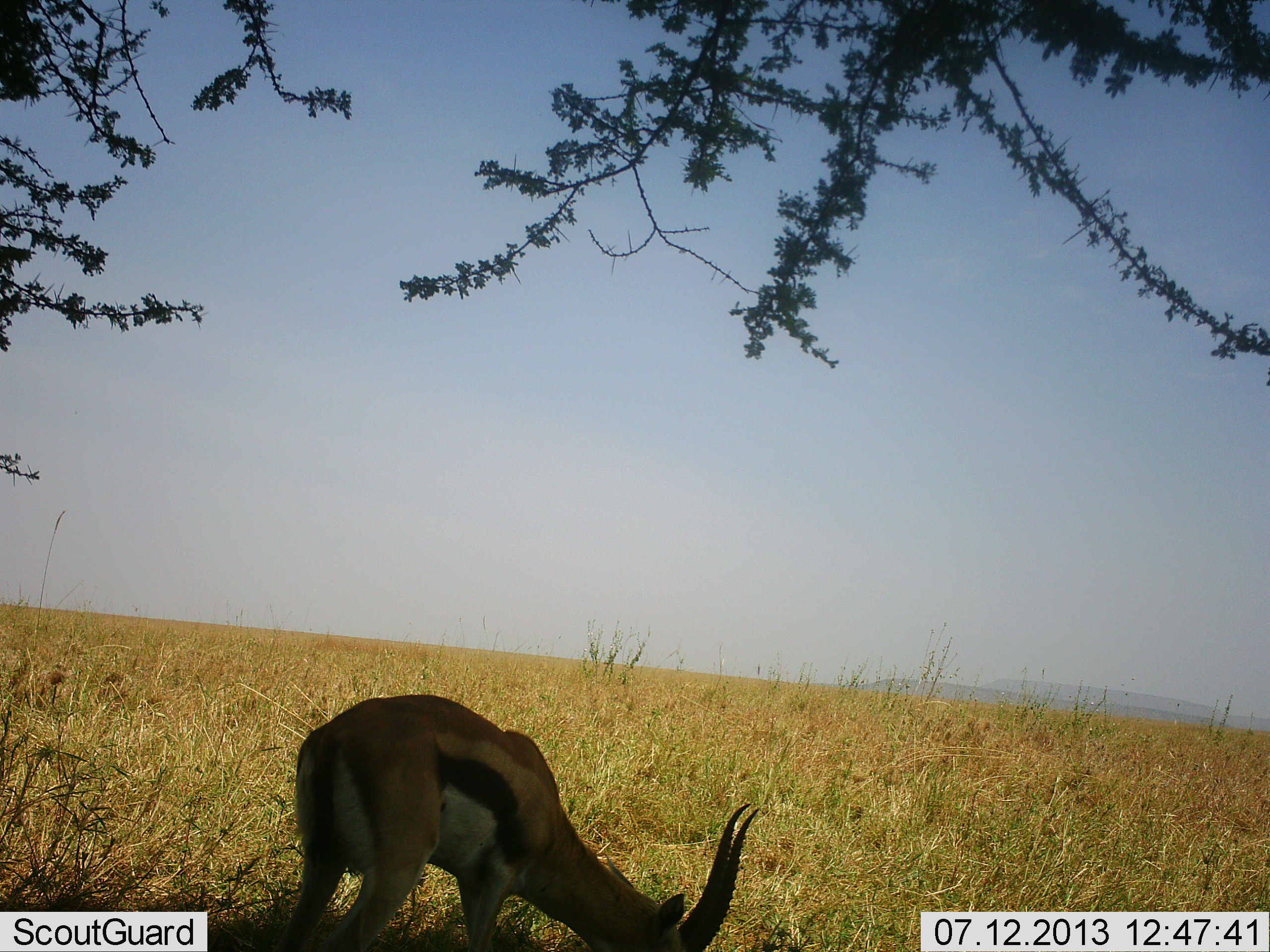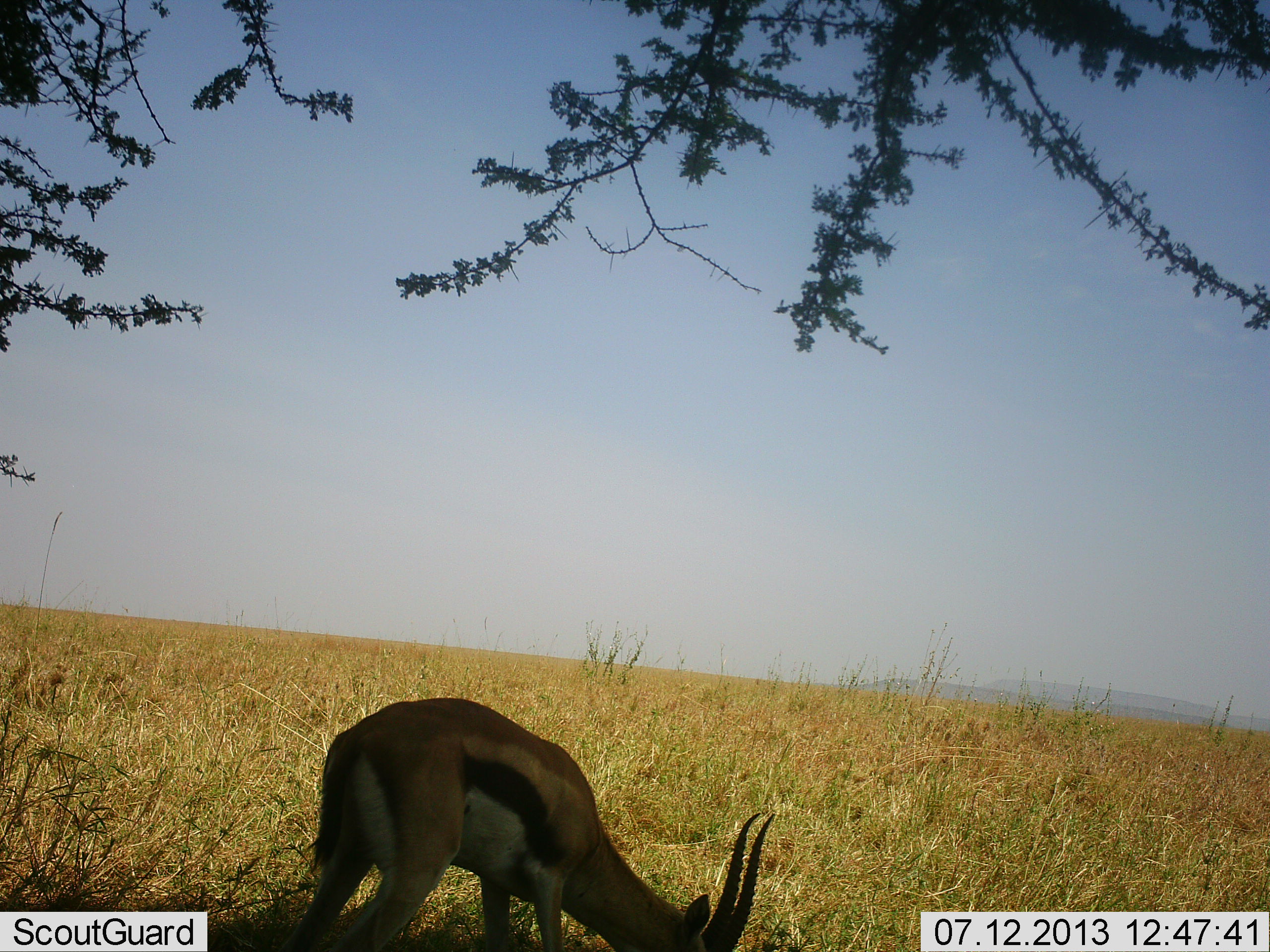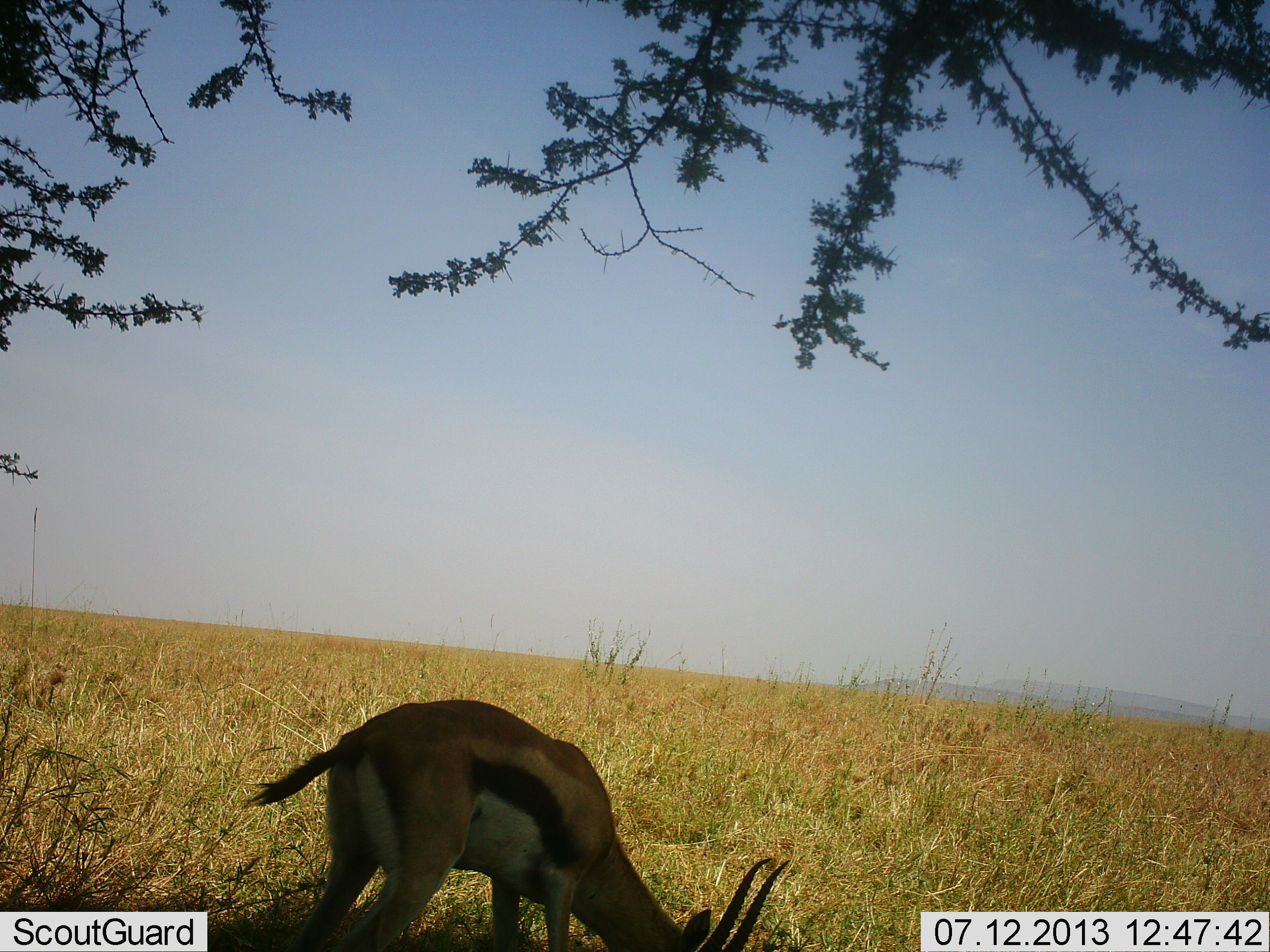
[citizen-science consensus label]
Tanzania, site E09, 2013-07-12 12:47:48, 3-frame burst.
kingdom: Animalia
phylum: Chordata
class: Mammalia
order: Artiodactyla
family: Bovidae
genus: Eudorcas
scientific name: Eudorcas thomsonii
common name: thomson's gazelle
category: gazellethomsons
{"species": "gazellethomsons (thomson's gazelle) (Eudorcas thomsonii)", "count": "1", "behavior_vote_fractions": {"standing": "10%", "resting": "0%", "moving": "0%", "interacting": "0%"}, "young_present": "0%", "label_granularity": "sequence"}